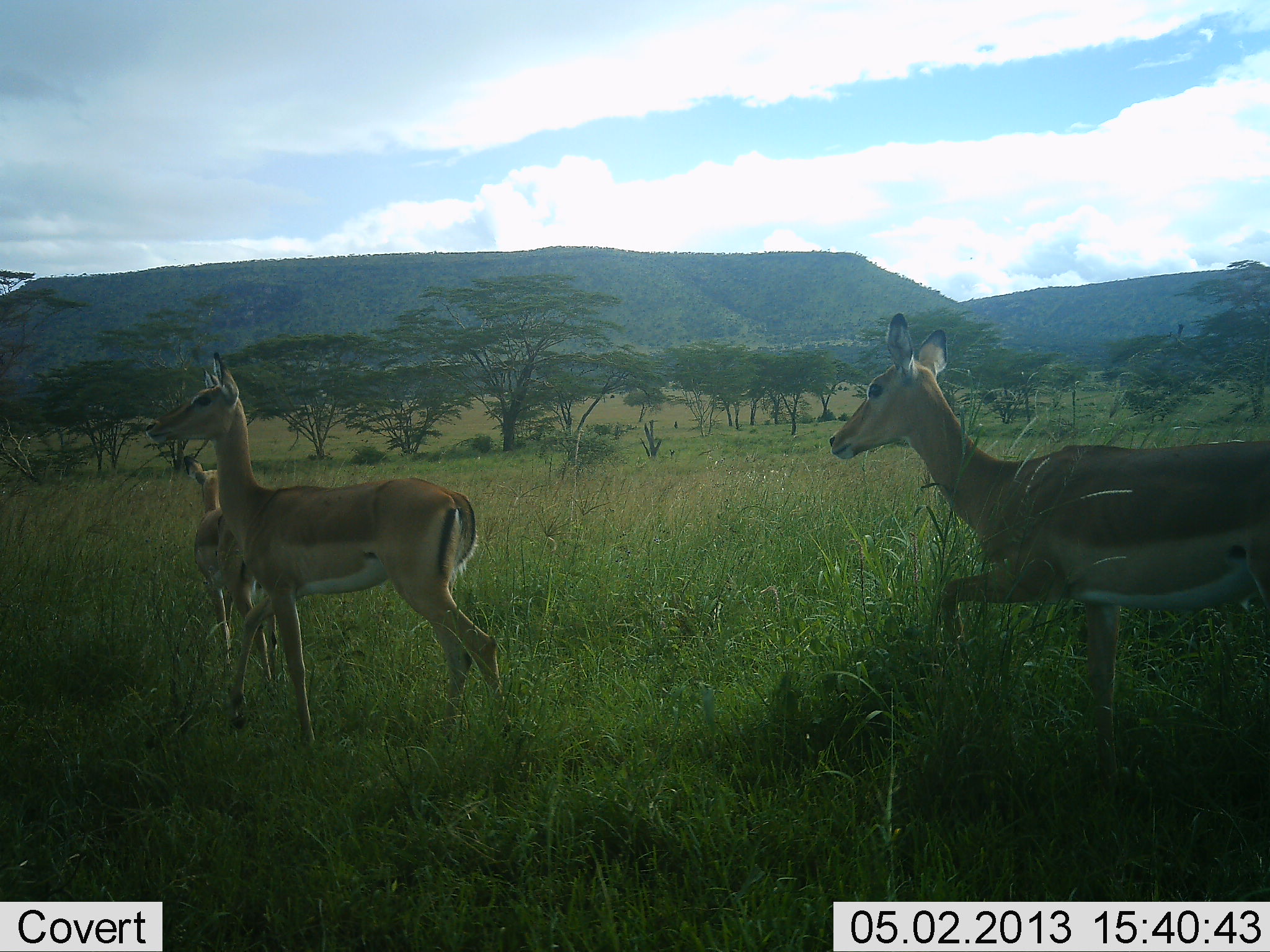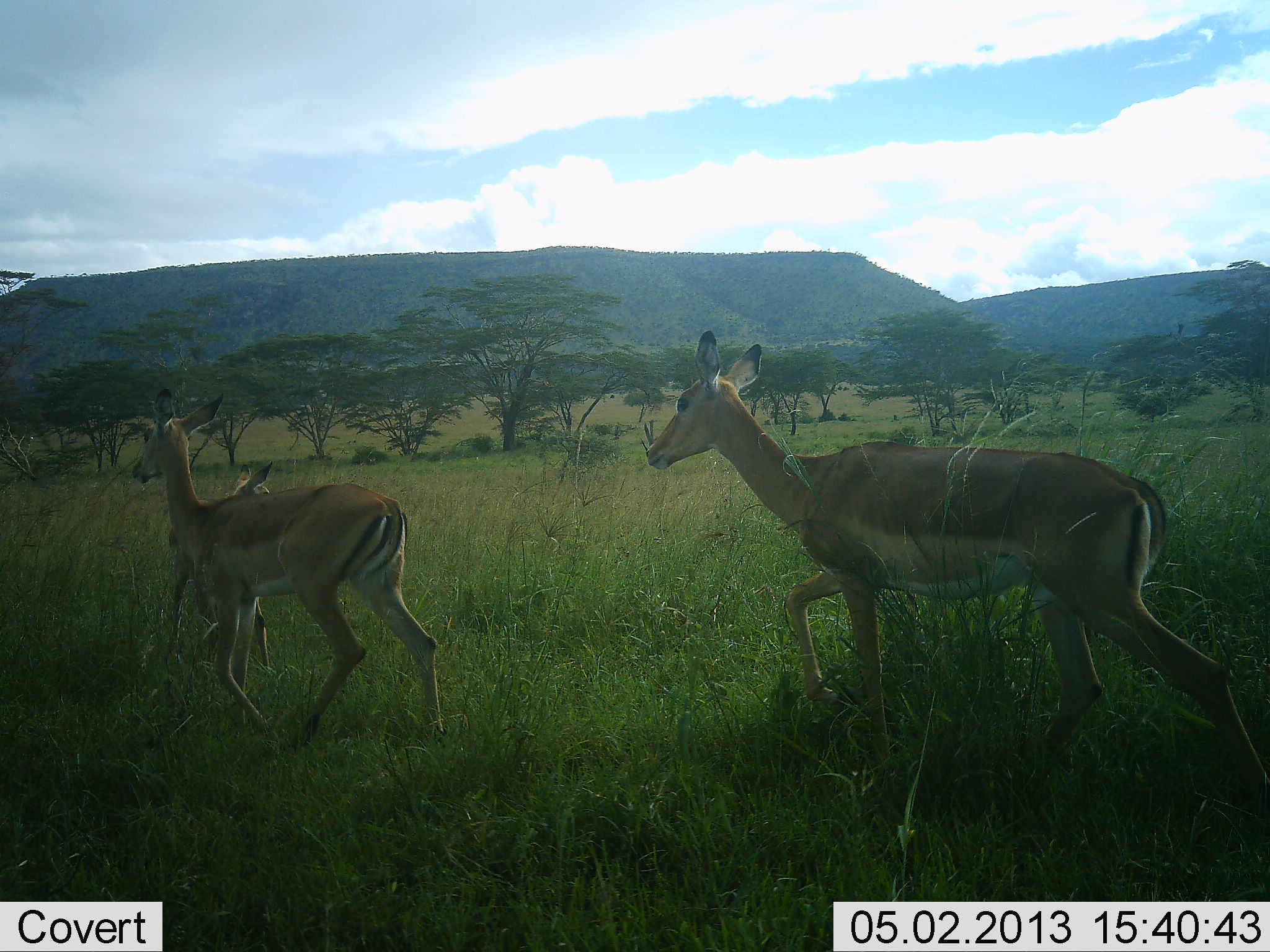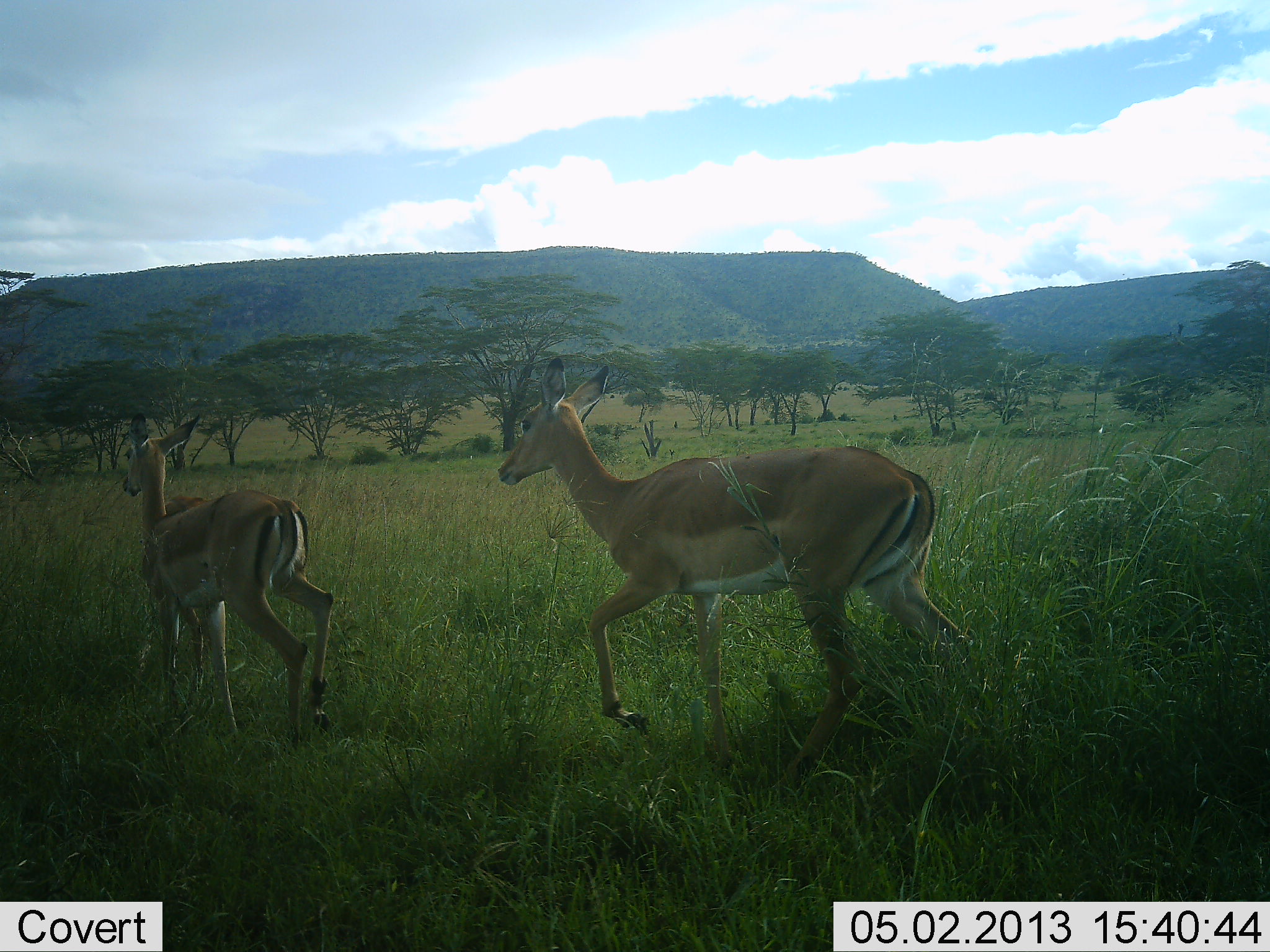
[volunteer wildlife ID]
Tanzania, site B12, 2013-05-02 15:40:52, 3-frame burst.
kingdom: Animalia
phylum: Chordata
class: Mammalia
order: Artiodactyla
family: Bovidae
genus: Nanger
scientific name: Nanger granti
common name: grant's gazelle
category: gazellegrants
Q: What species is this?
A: Gazellegrants (grant's gazelle) (Nanger granti).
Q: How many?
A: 3.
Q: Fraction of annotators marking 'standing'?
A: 9%.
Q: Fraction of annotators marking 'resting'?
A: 0%.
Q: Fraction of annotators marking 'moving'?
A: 100%.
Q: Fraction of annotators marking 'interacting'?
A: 0%.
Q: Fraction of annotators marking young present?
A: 52%.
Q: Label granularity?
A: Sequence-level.